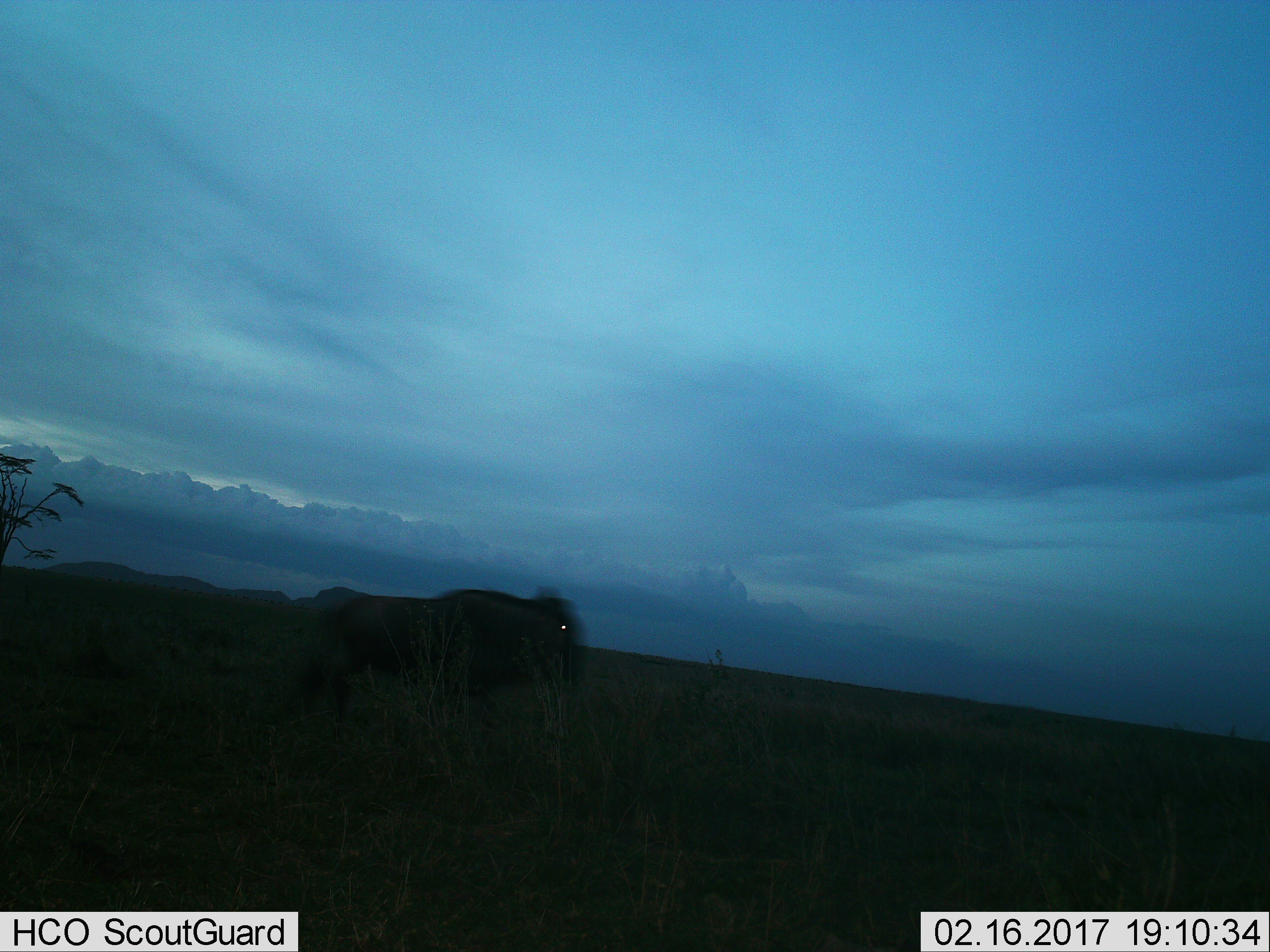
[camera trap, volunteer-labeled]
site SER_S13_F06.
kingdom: Animalia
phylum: Chordata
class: Mammalia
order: Artiodactyla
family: Bovidae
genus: Connochaetes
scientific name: Connochaetes taurinus taurinus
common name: blue wildebeest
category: wildebeestblue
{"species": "wildebeestblue (blue wildebeest) (Connochaetes taurinus taurinus)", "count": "1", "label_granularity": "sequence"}